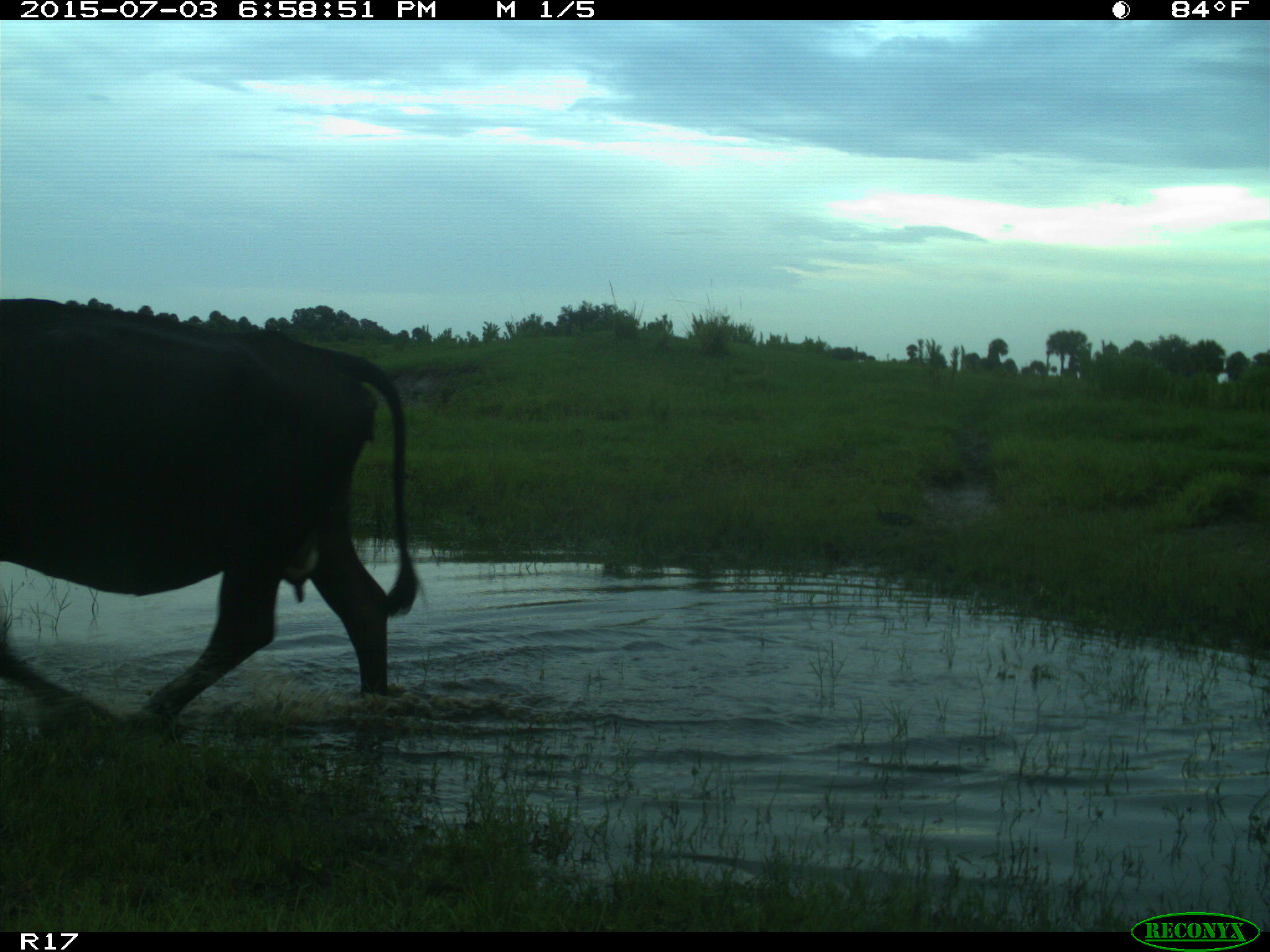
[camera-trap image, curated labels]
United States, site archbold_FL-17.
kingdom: Animalia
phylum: Chordata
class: Mammalia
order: Artiodactyla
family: Bovidae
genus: Bos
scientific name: Bos taurus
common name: domestic cow